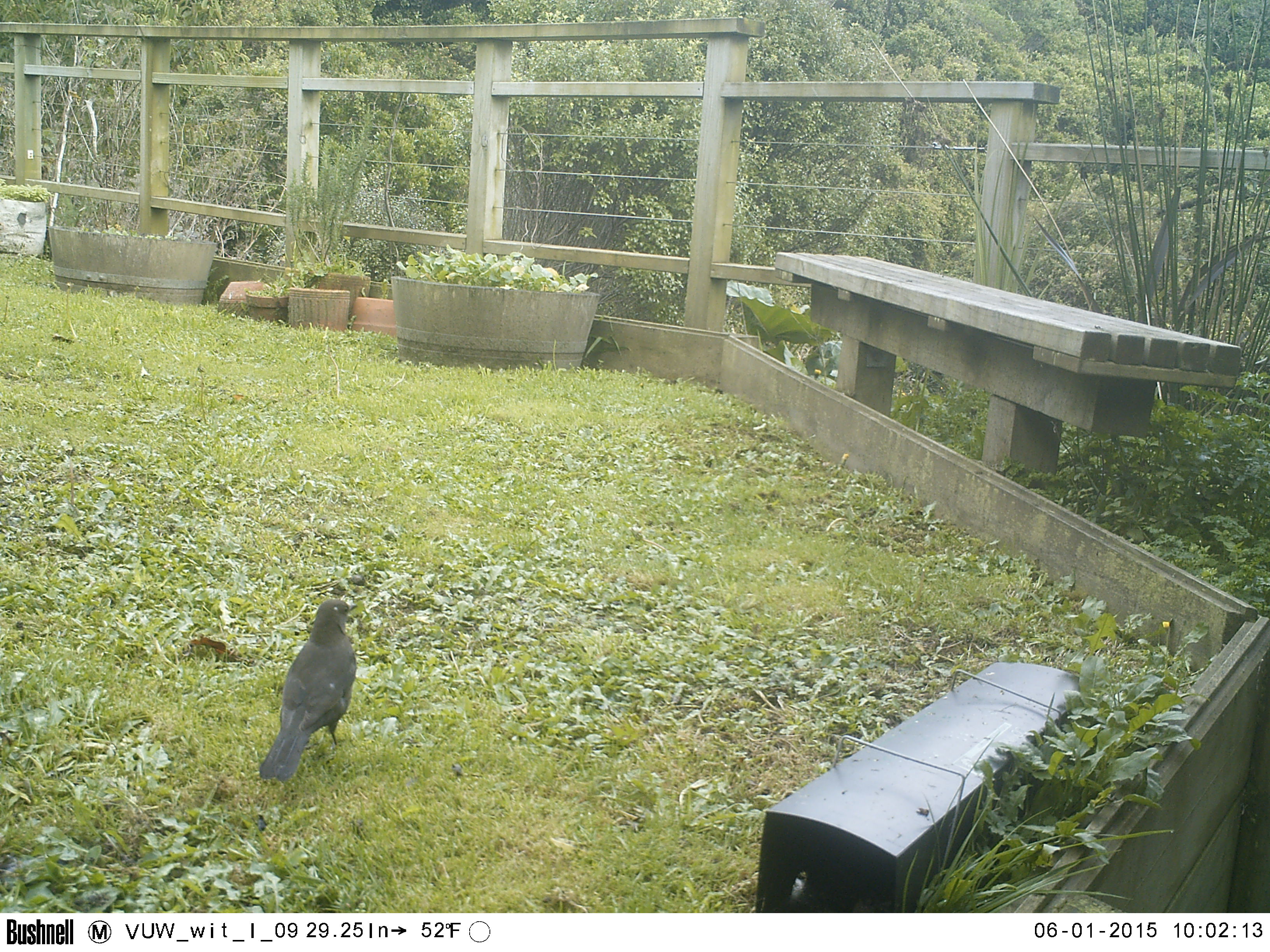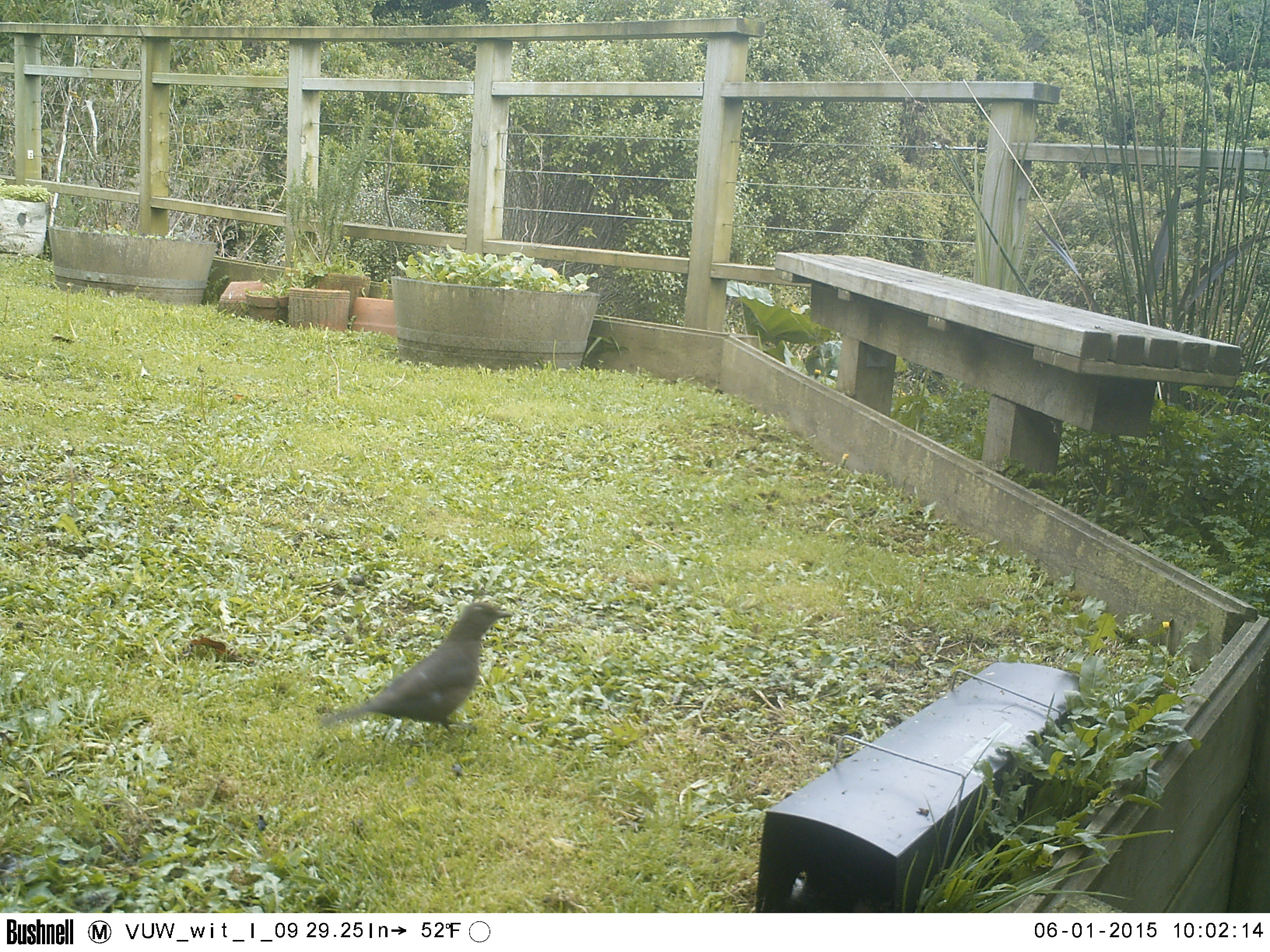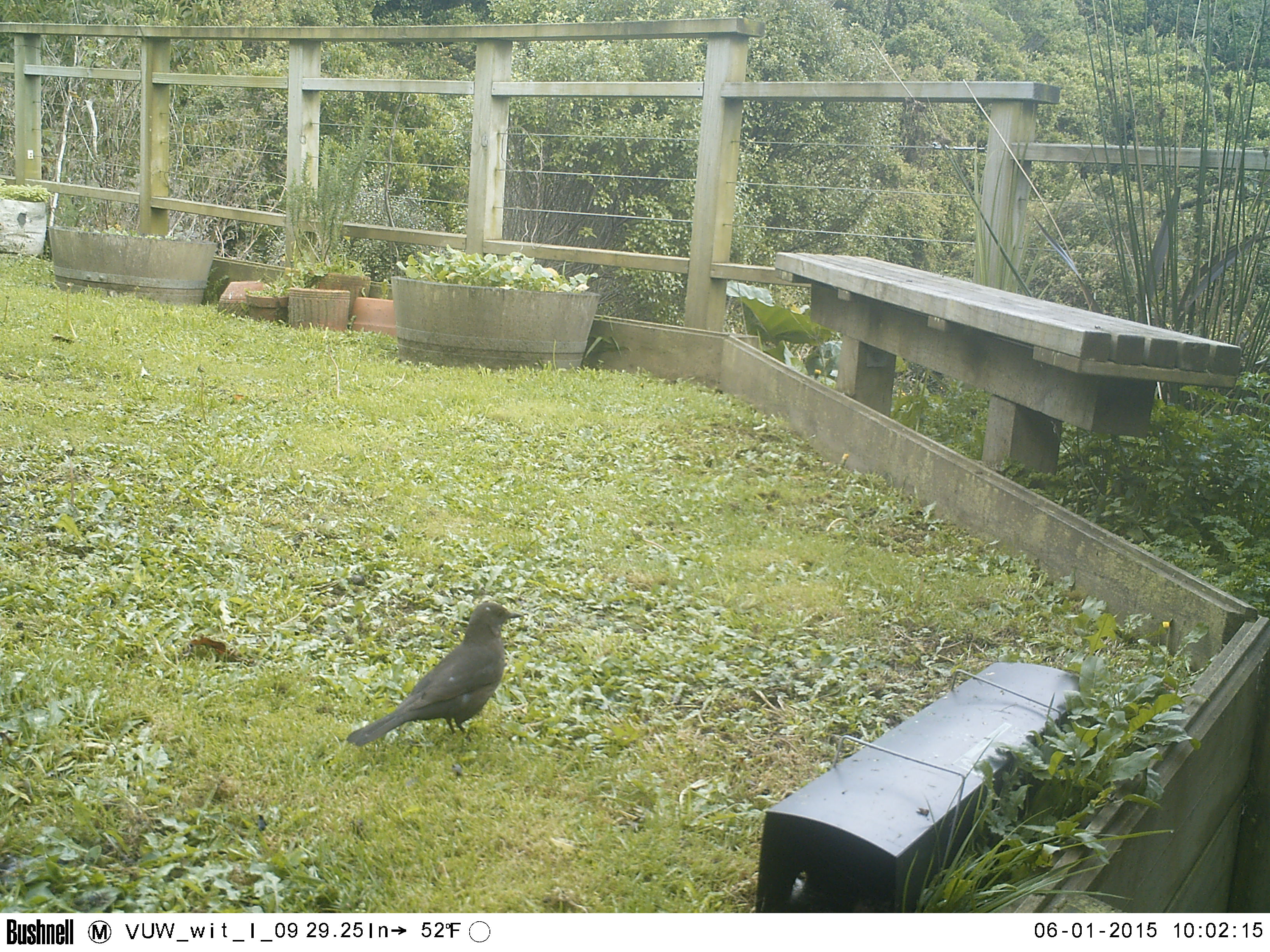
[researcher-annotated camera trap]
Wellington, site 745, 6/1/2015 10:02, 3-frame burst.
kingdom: Animalia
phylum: Chordata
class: Aves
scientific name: Aves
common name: bird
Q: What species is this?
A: Bird (Aves).